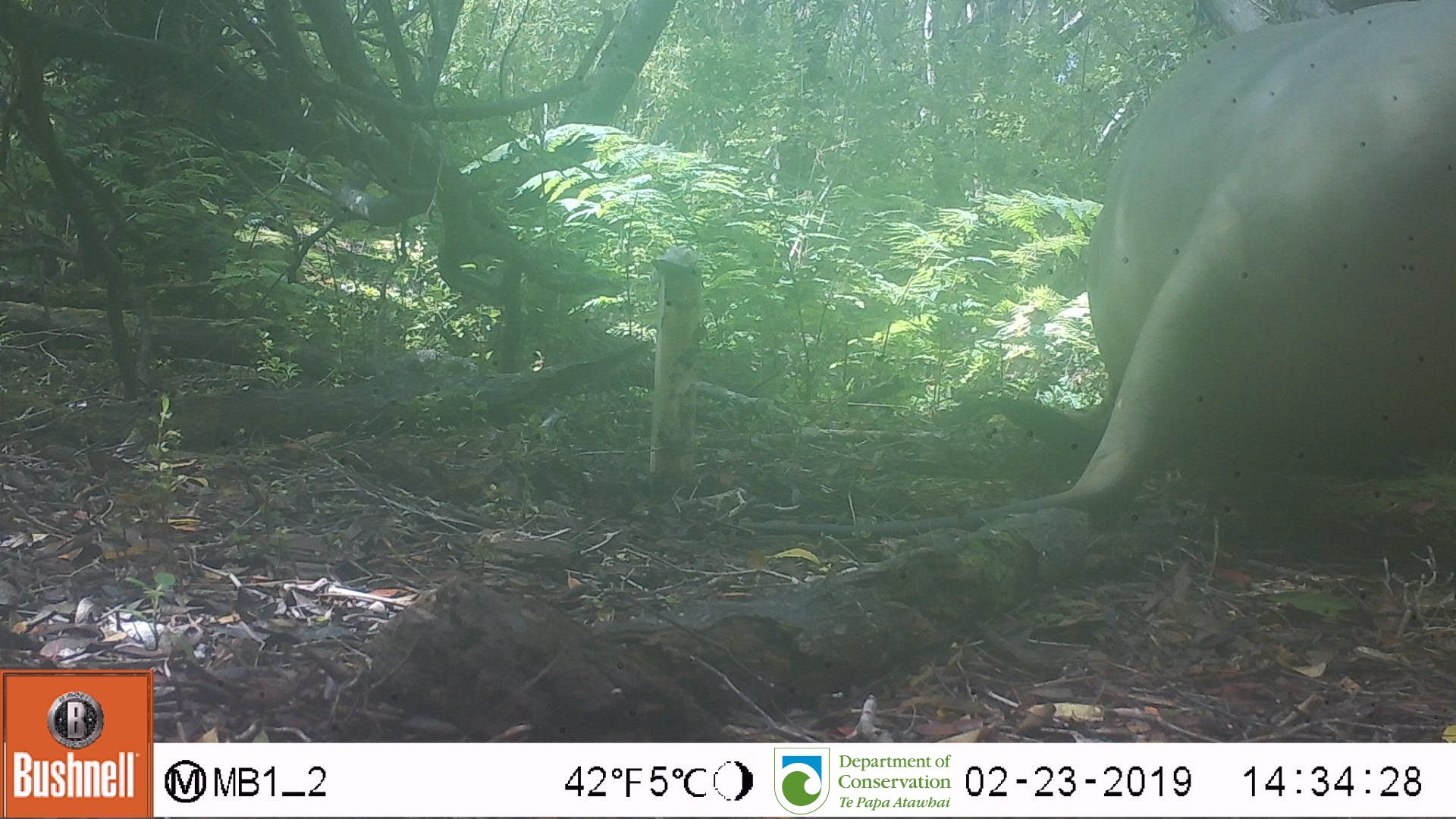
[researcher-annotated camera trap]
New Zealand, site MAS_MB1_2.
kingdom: Animalia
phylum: Chordata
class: Mammalia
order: Carnivora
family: Otariidae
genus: Phocarctos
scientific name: Phocarctos hookeri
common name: new zealand sea lion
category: sealion